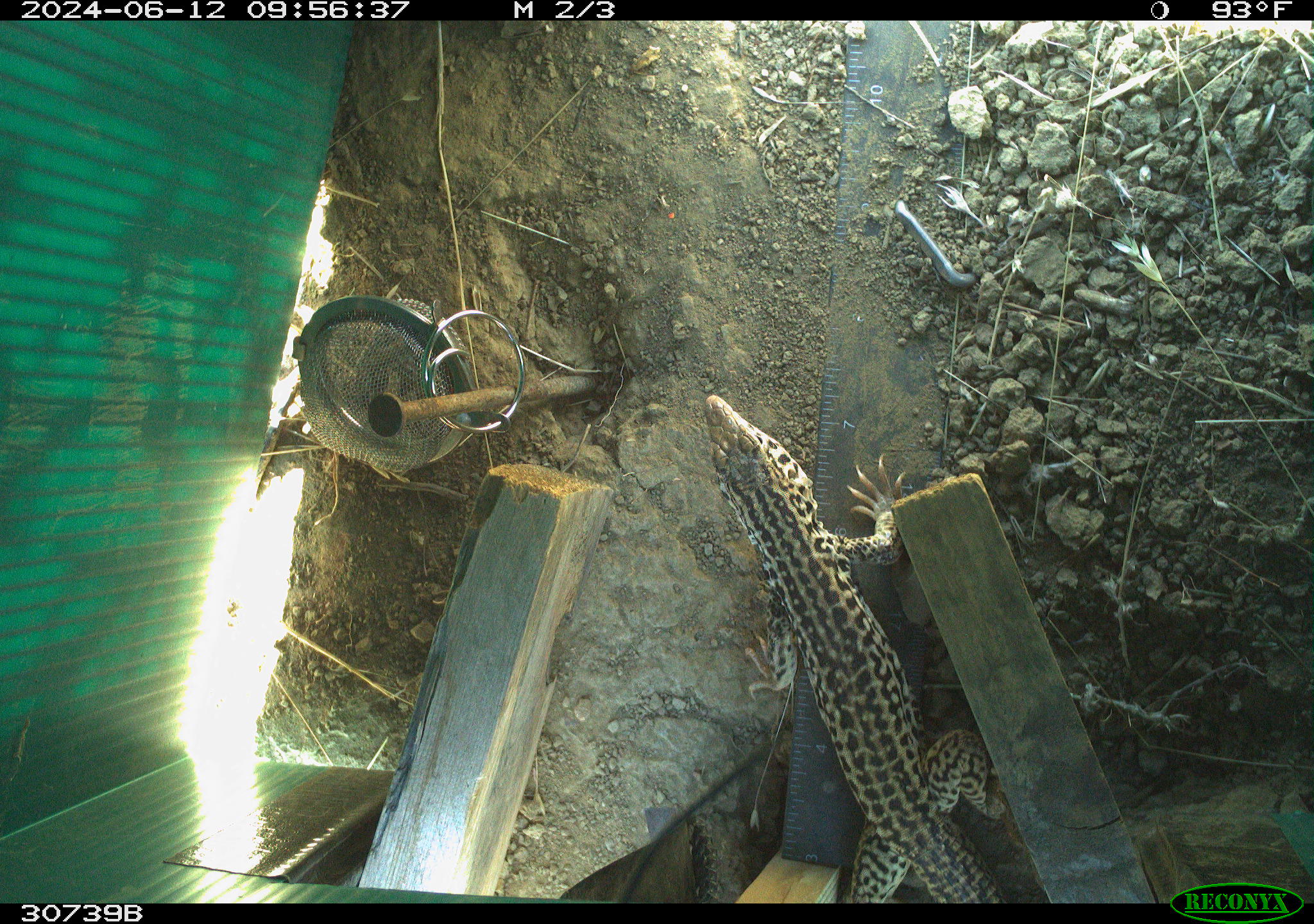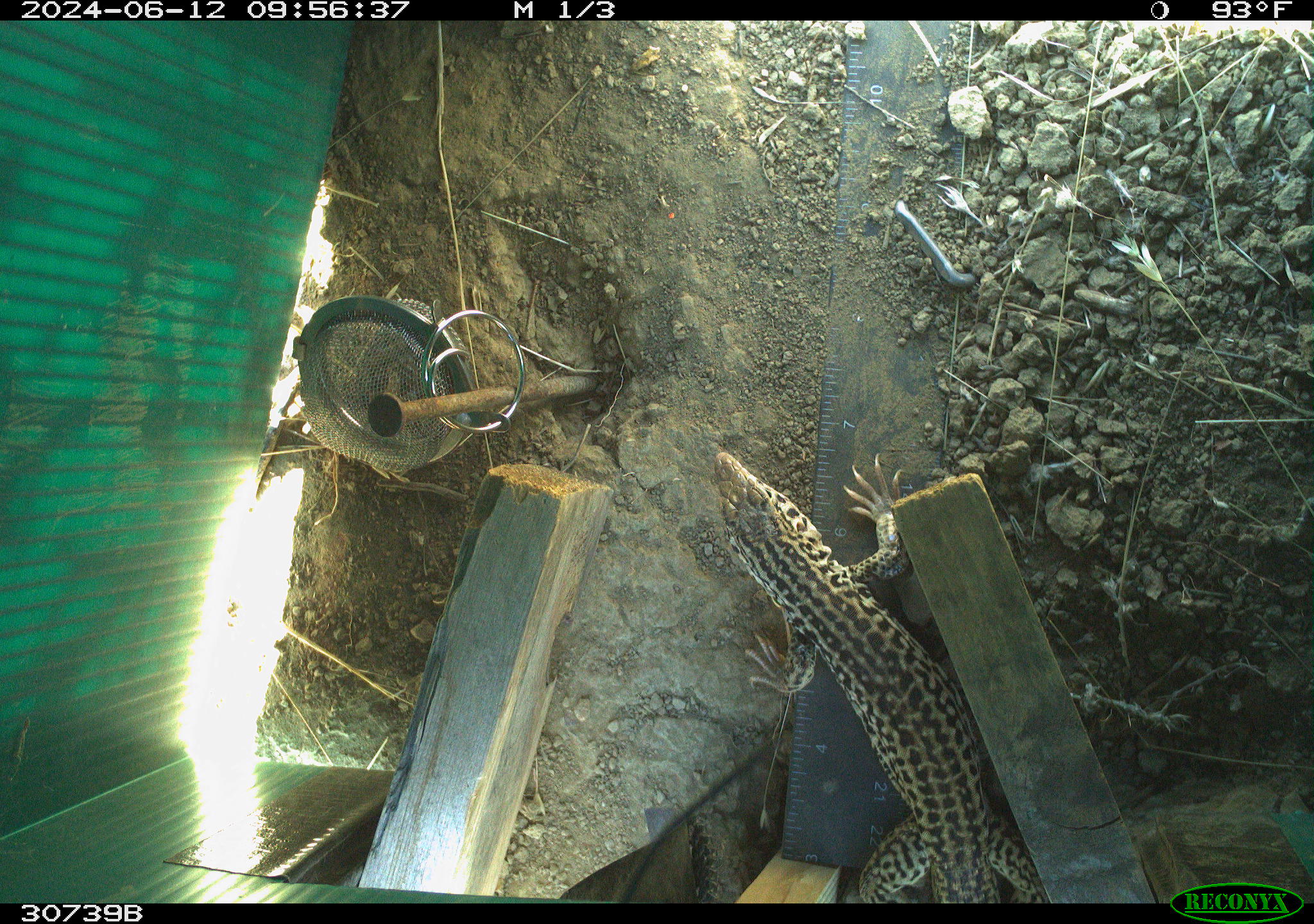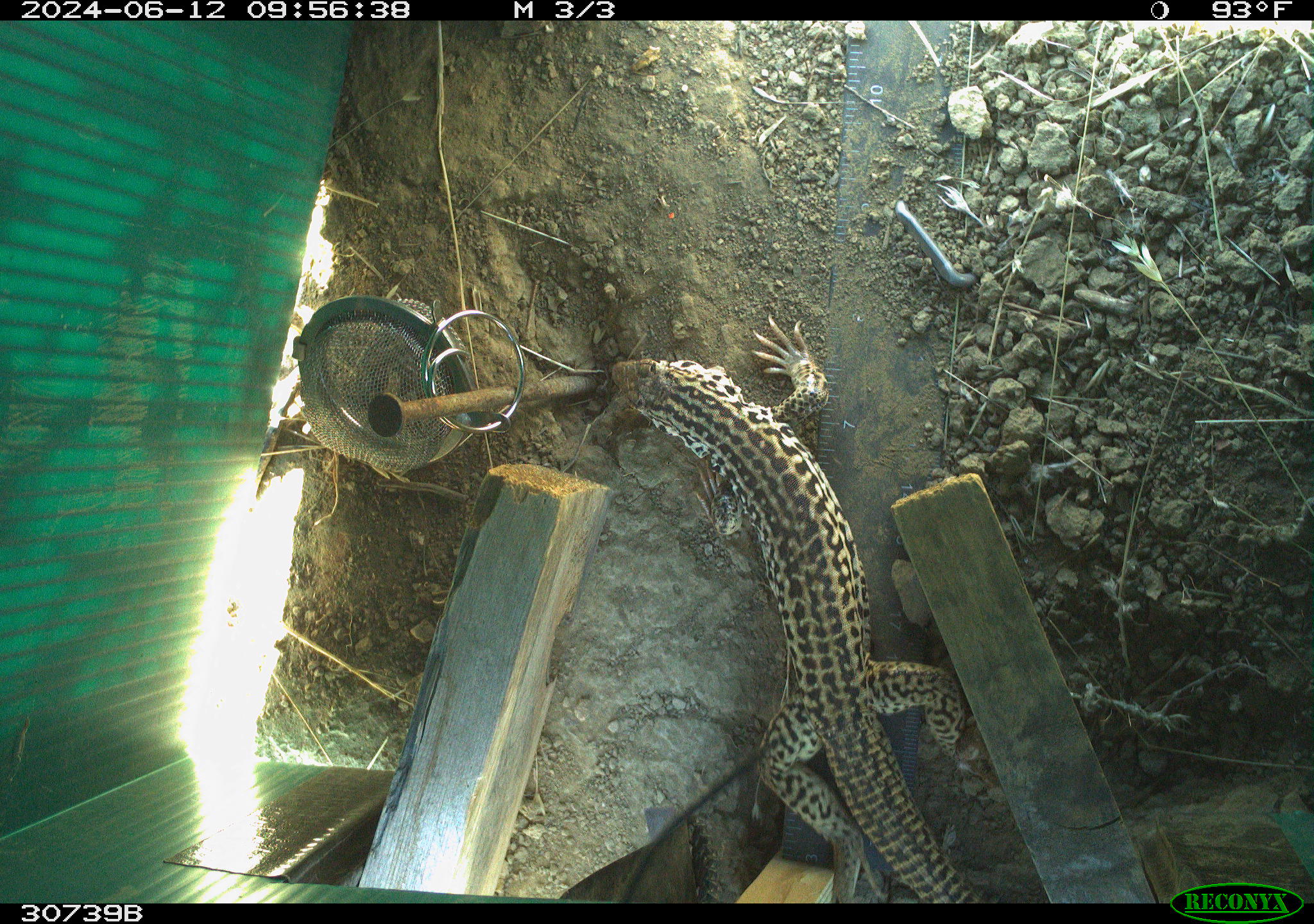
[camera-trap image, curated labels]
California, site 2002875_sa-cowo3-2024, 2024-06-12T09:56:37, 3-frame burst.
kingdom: Animalia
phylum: Chordata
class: Reptilia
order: Squamata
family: Teiidae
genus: Aspidoscelis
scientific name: Aspidoscelis tigris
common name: western whiptail